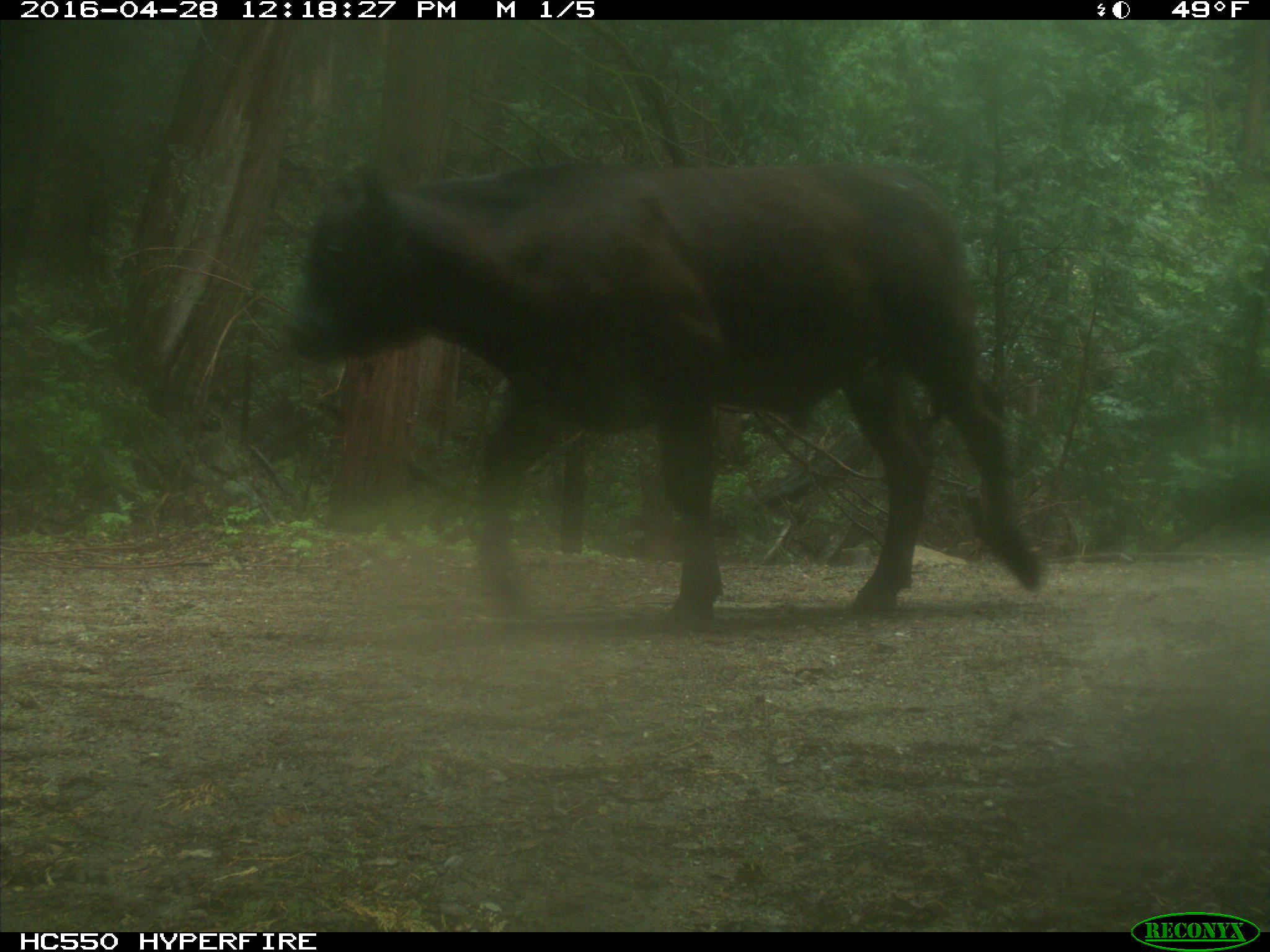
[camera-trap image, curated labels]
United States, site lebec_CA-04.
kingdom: Animalia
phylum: Chordata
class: Mammalia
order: Artiodactyla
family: Bovidae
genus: Bos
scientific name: Bos taurus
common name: domestic cow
Bos taurus (domestic cow).